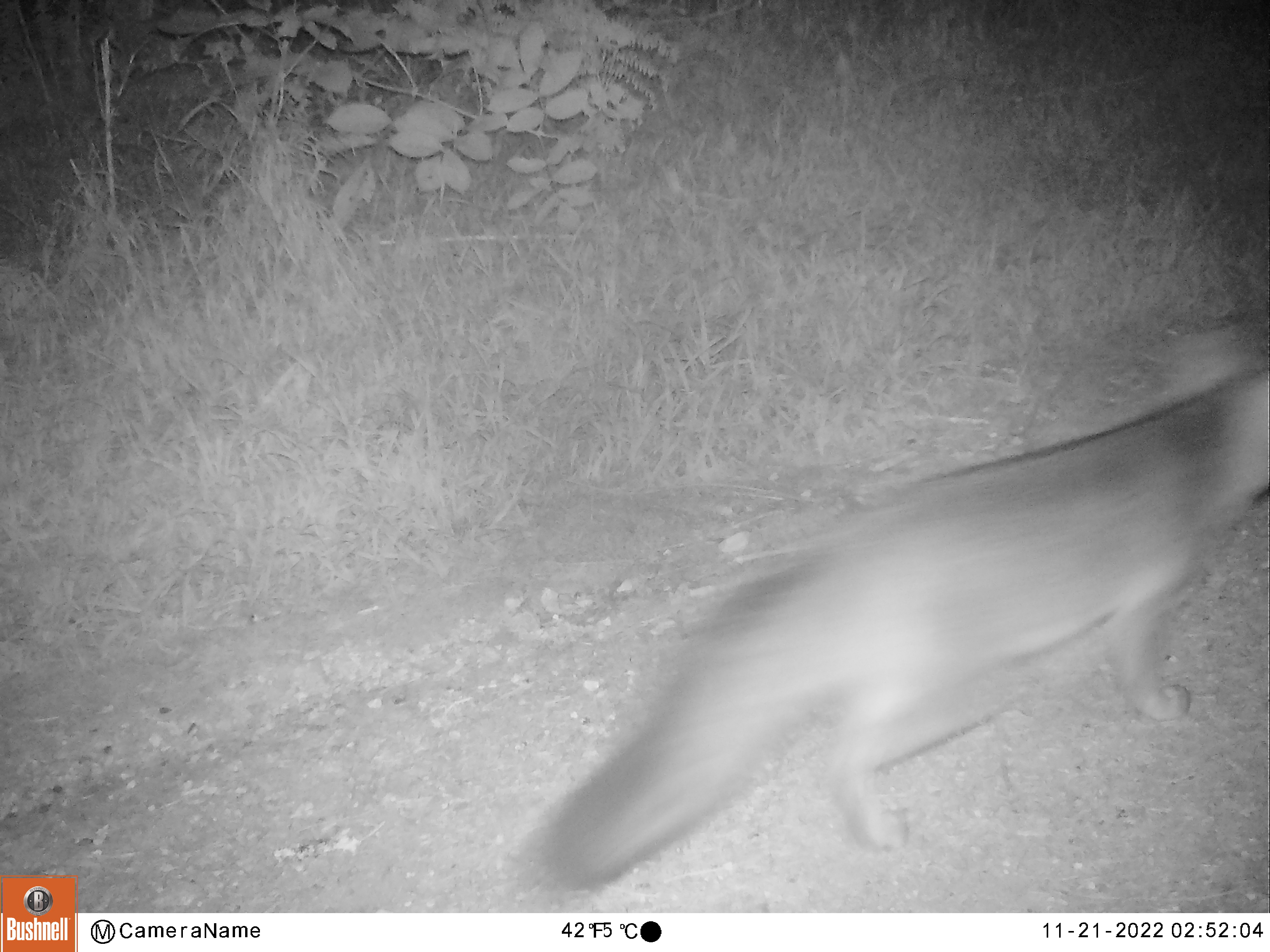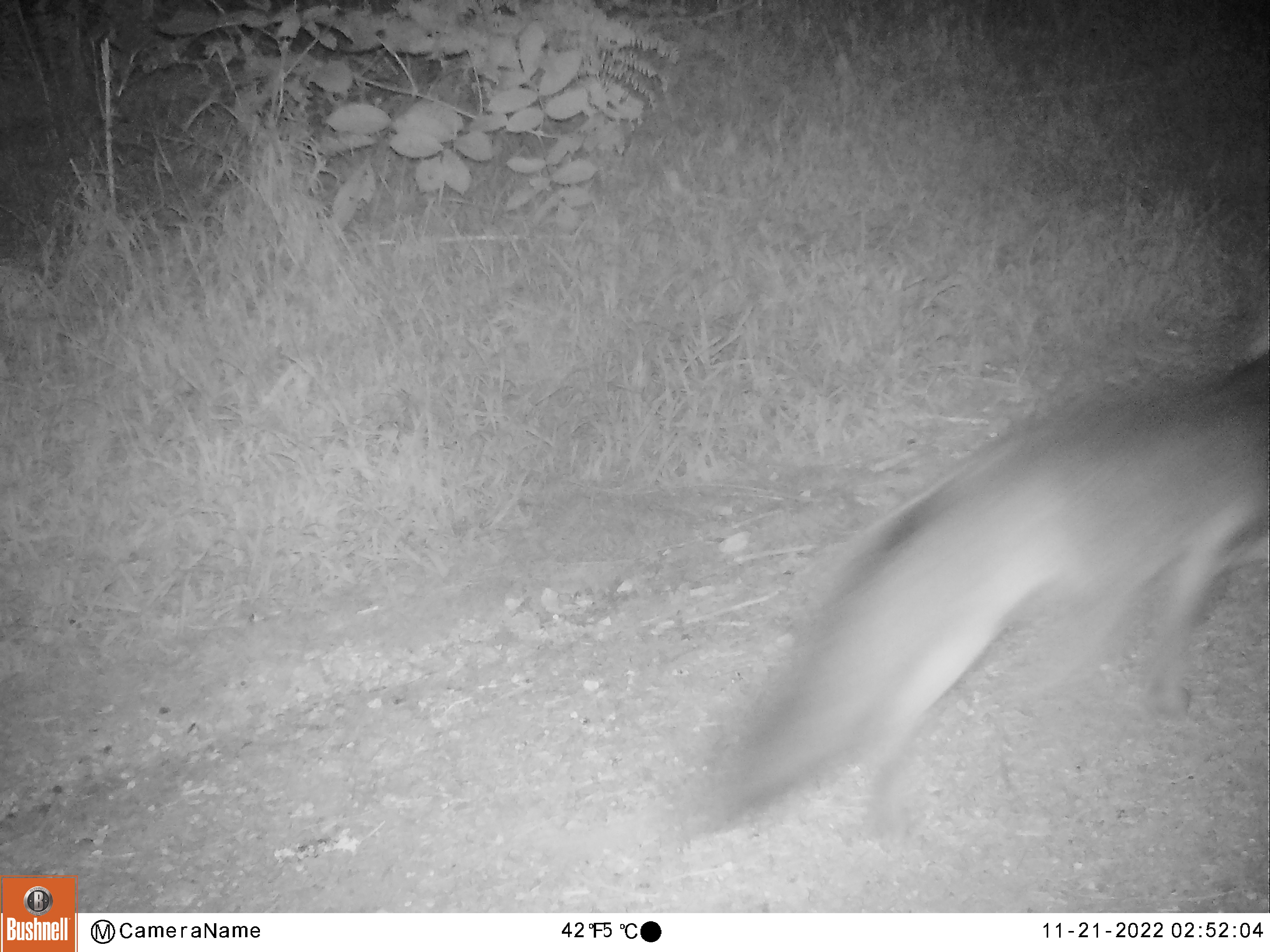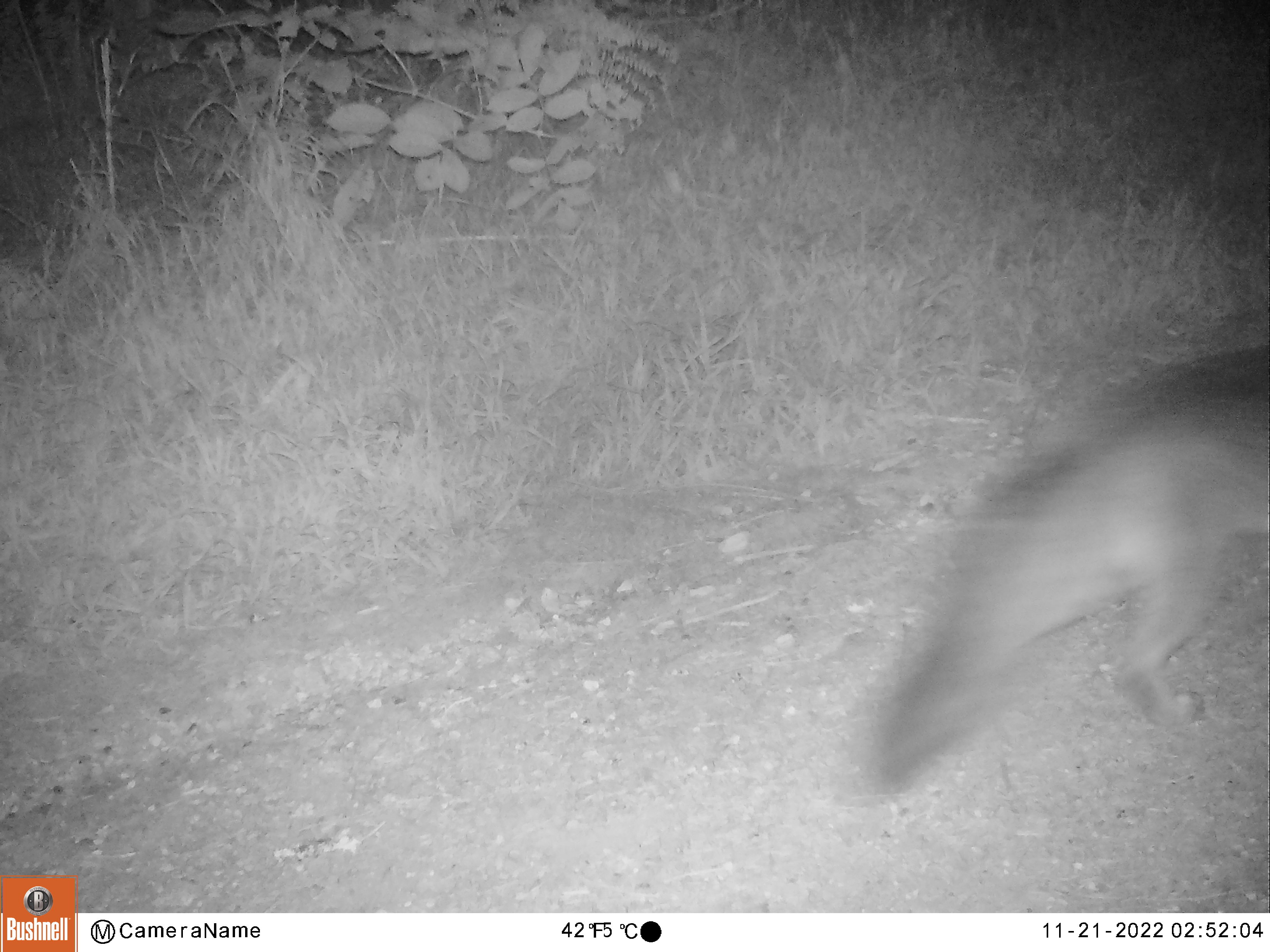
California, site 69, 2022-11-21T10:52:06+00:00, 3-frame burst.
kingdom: Animalia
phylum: Chordata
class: Mammalia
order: Carnivora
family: Canidae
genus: Urocyon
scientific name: Urocyon cinereoargenteus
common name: gray fox